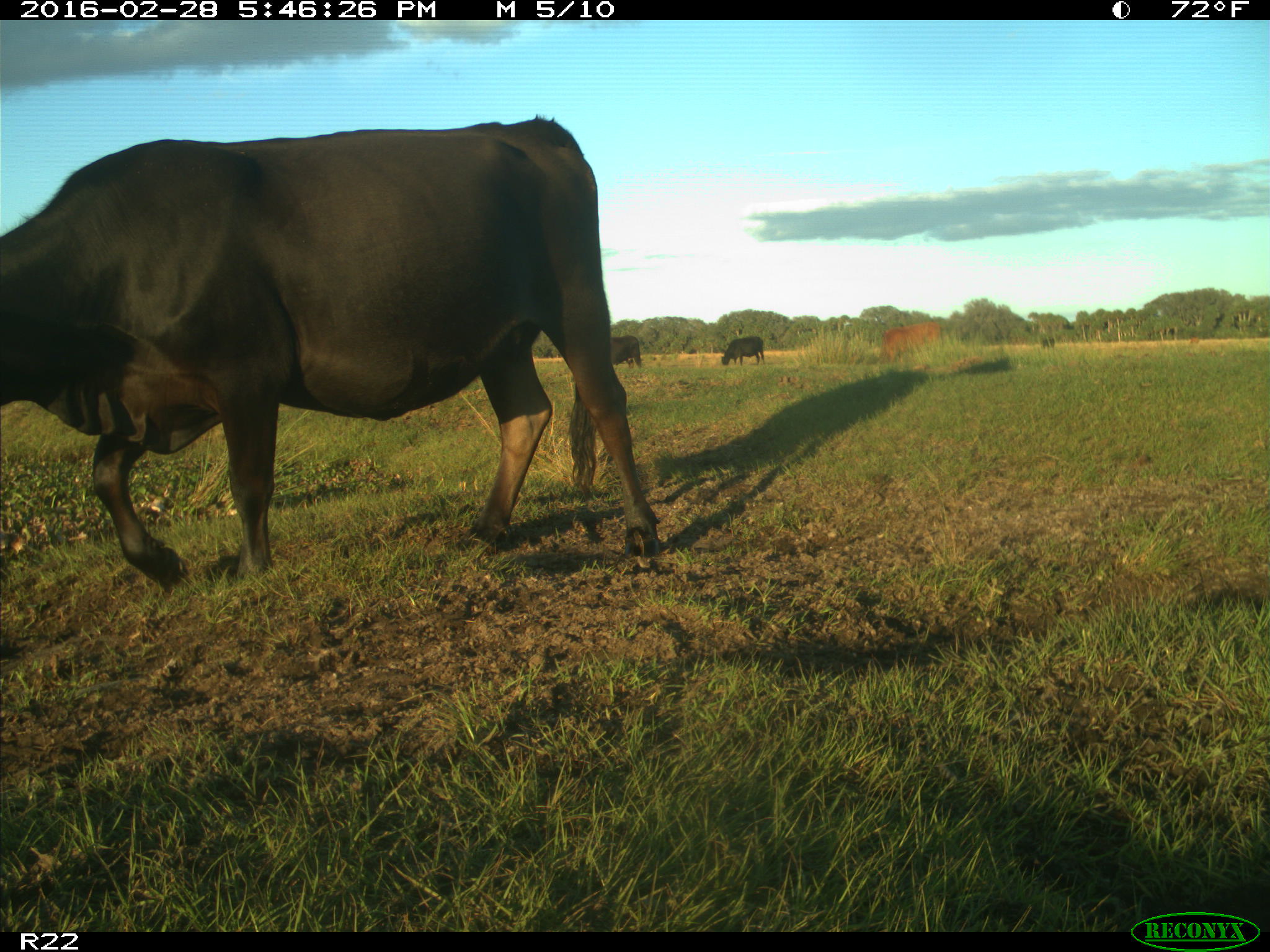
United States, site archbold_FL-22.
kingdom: Animalia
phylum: Chordata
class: Mammalia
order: Artiodactyla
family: Bovidae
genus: Bos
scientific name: Bos taurus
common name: domestic cow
Bos taurus (domestic cow).